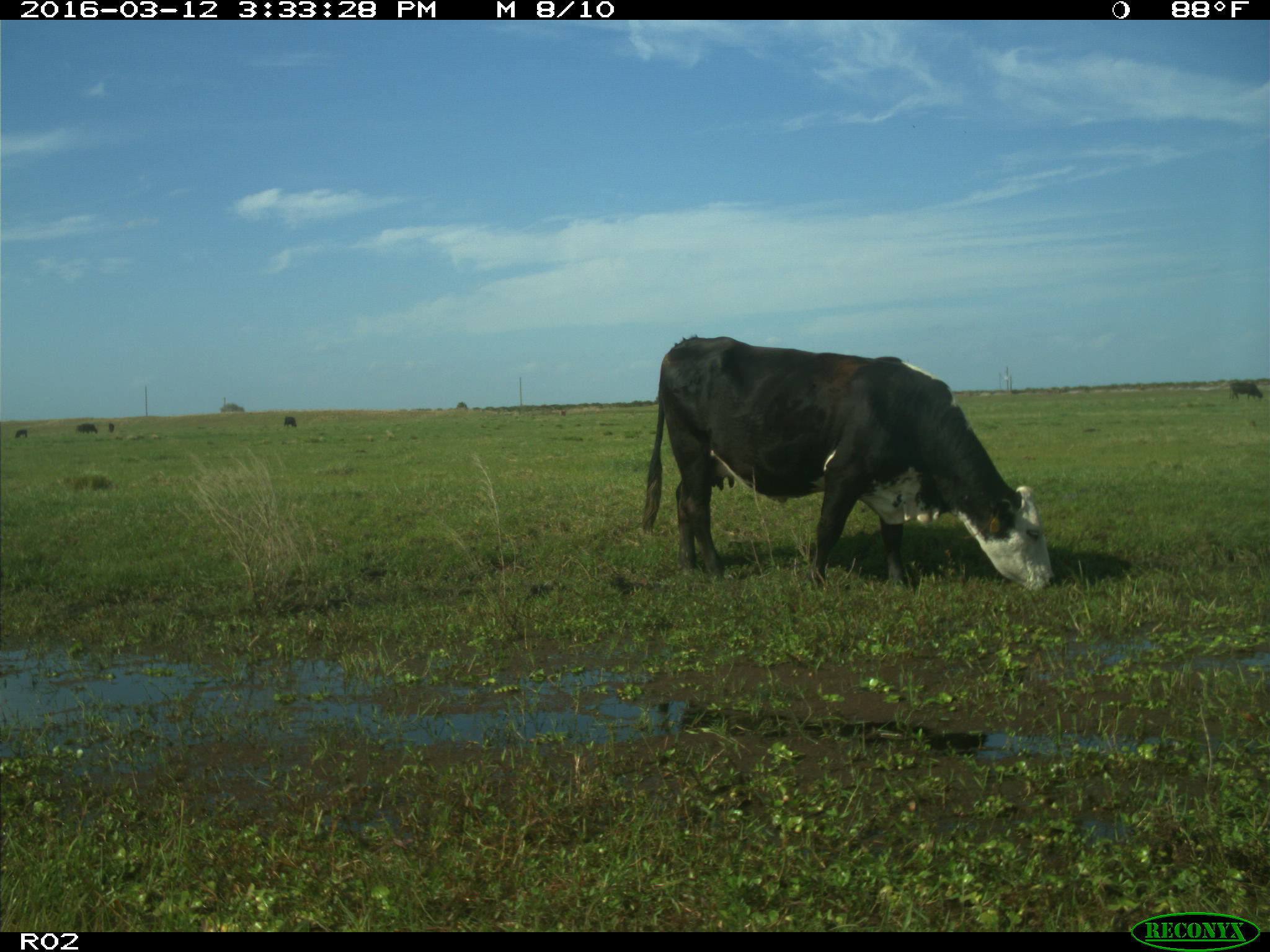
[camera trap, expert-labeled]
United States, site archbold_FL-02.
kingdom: Animalia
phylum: Chordata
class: Mammalia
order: Artiodactyla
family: Bovidae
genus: Bos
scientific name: Bos taurus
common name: domestic cow